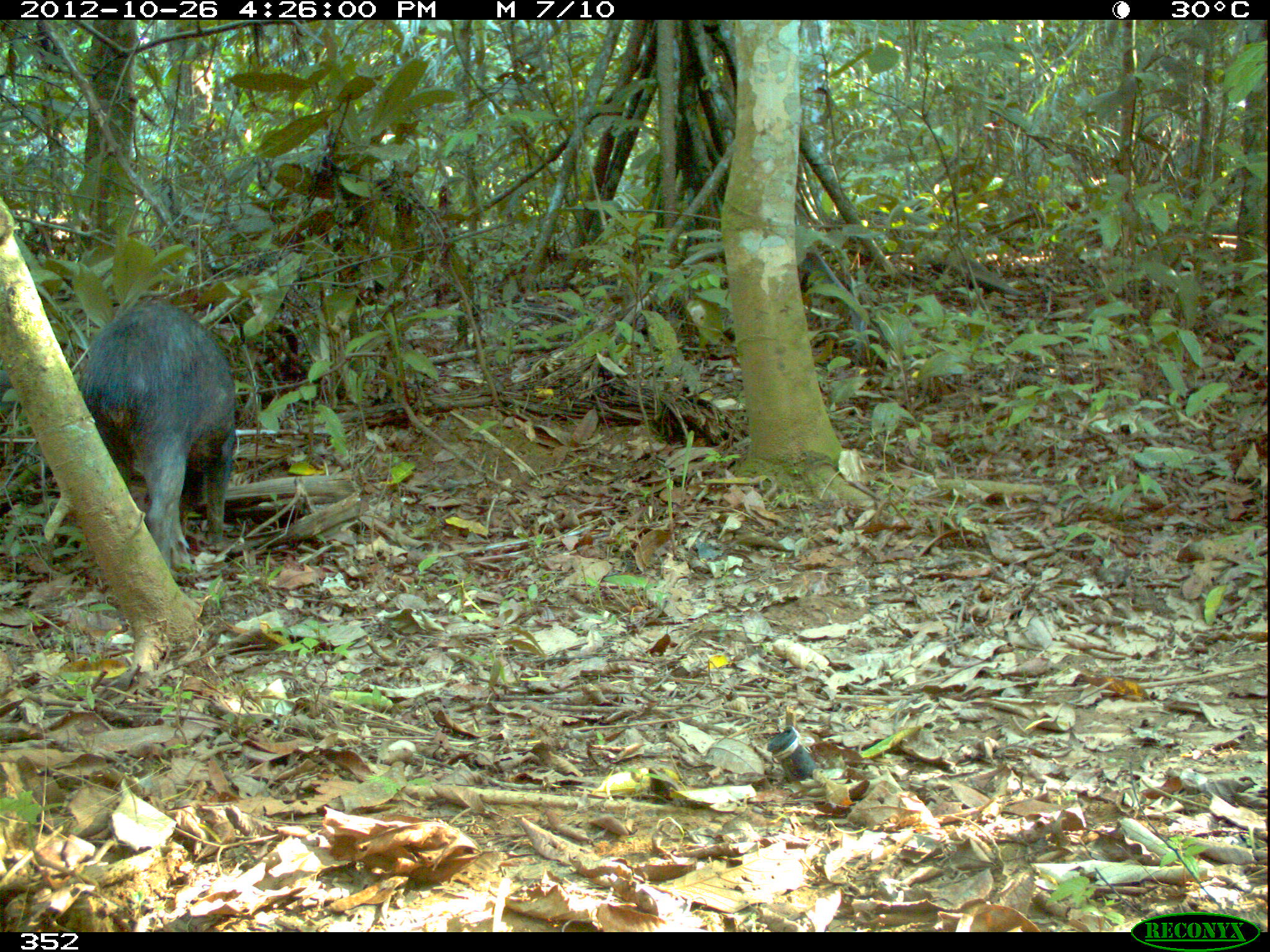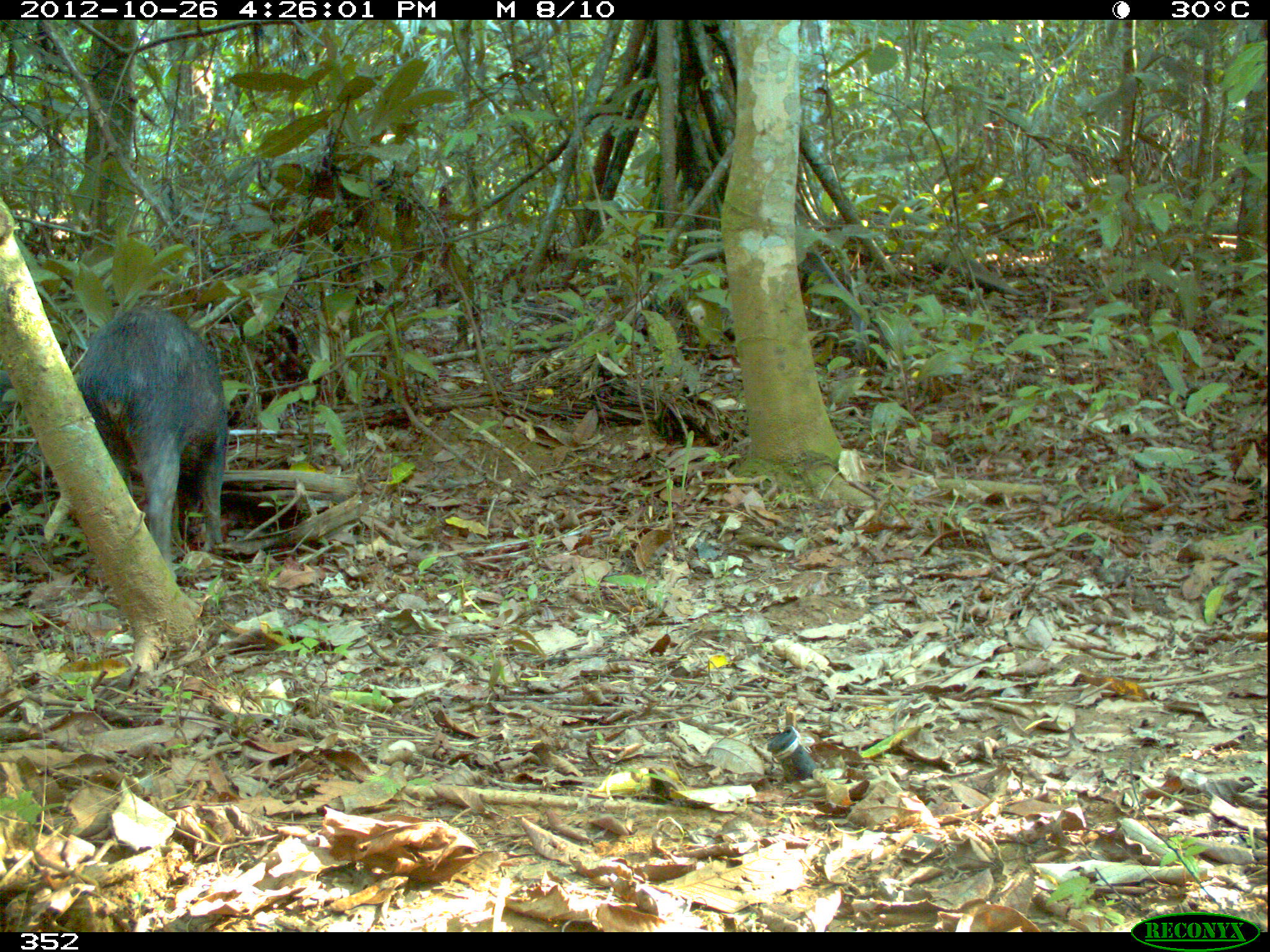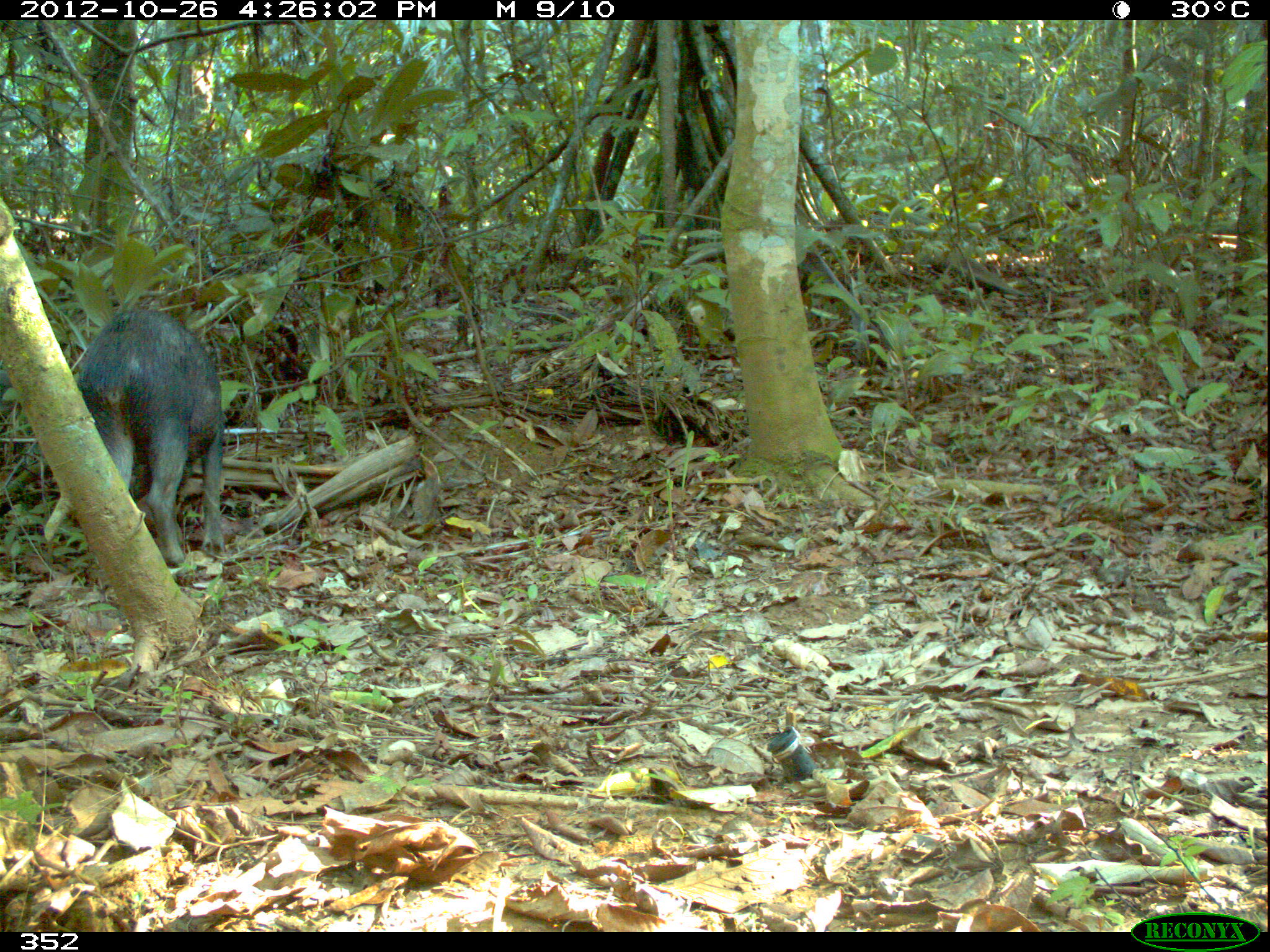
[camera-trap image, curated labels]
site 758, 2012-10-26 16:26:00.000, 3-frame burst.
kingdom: Animalia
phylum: Chordata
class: Mammalia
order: Artiodactyla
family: Tayassuidae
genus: Tayassu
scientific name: Tayassu pecari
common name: white-lipped peccary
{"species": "Tayassu pecari (white-lipped peccary)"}